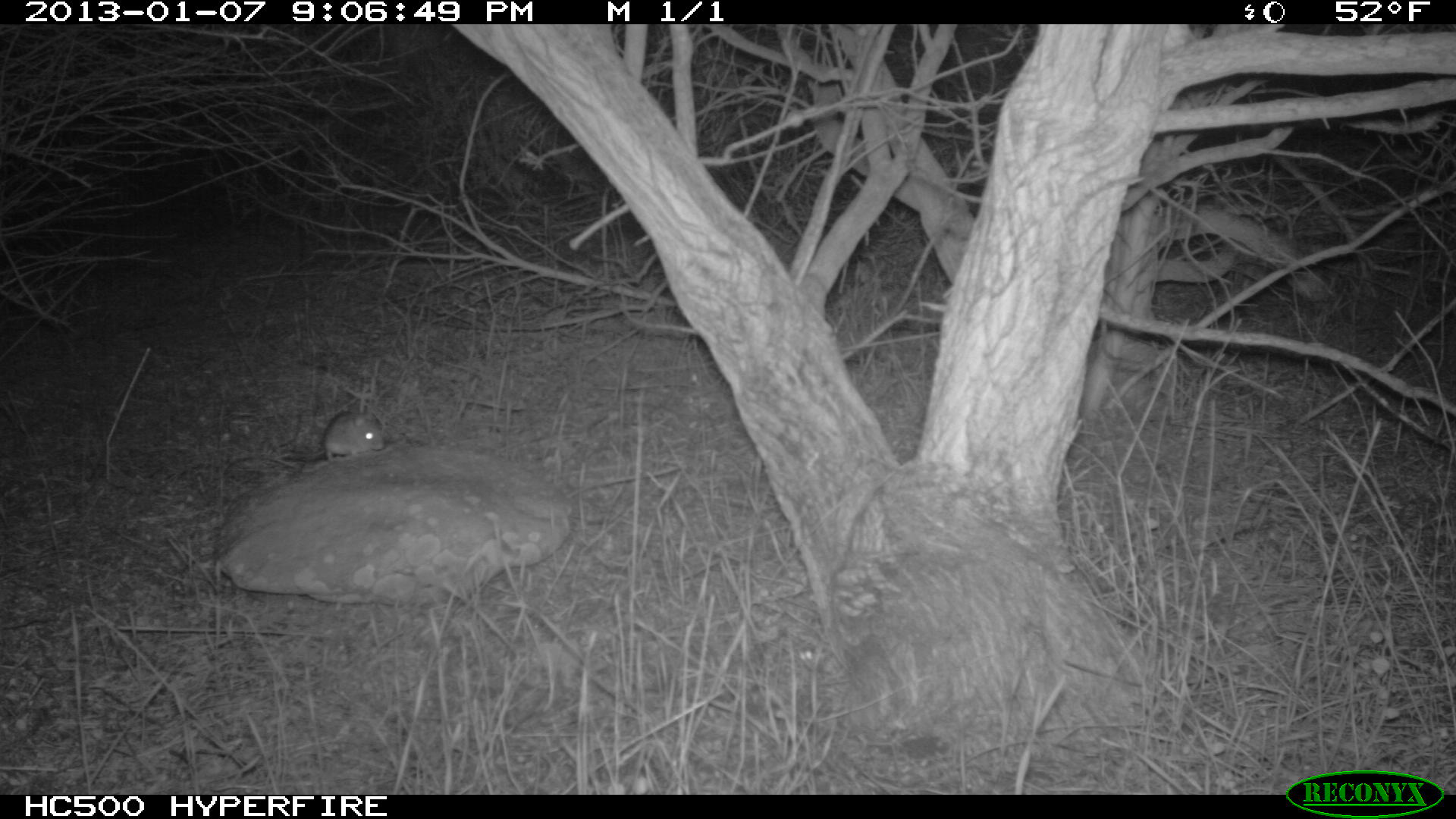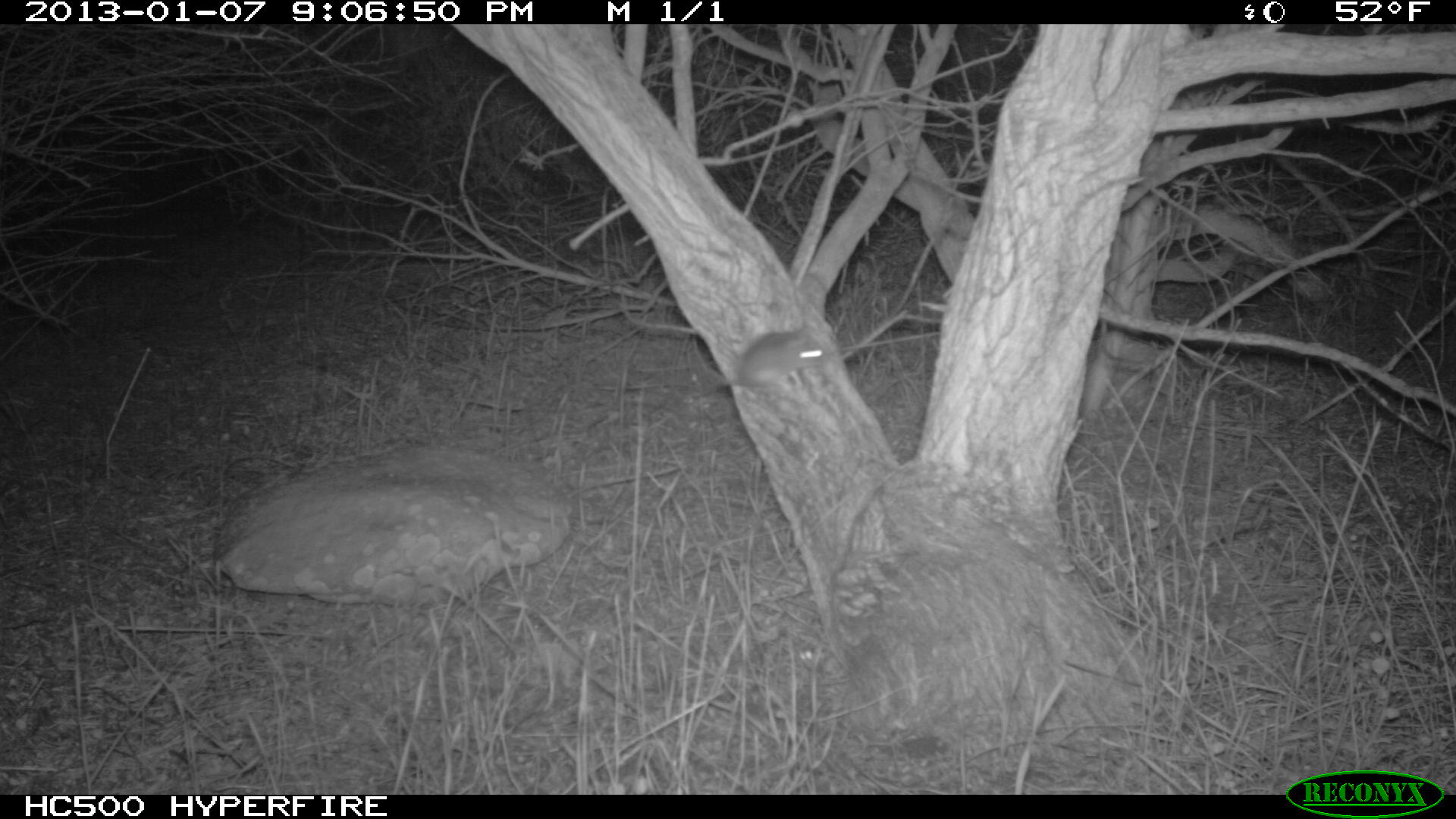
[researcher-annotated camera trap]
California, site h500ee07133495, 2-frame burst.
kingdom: Animalia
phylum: Chordata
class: Mammalia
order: Rodentia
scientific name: Rodentia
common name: rodent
Rodent (Rodentia).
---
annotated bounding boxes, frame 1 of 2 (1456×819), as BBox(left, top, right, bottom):
rodent: BBox(290, 409, 384, 463)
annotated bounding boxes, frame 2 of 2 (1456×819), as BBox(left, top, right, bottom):
rodent: BBox(708, 327, 830, 391)